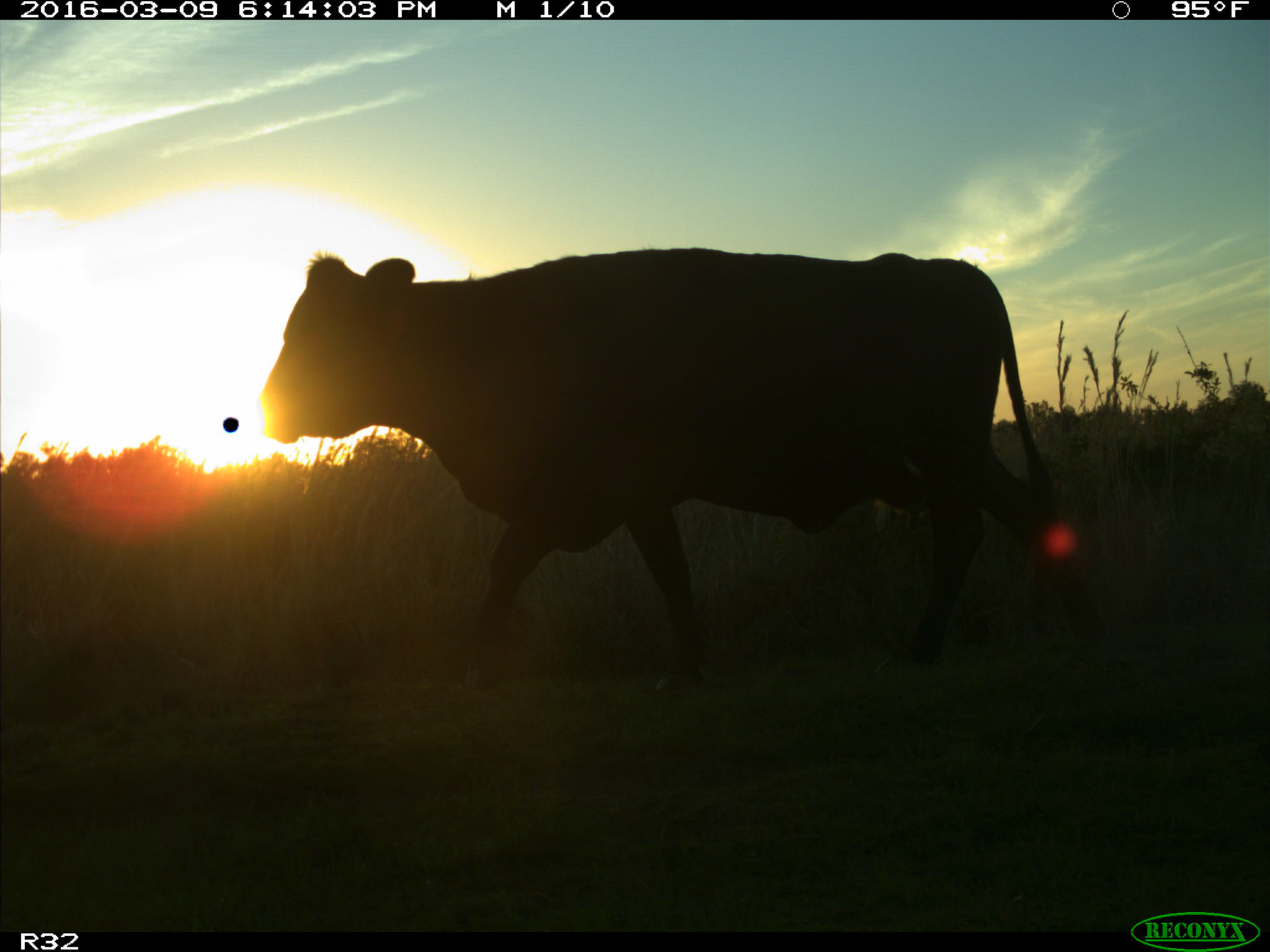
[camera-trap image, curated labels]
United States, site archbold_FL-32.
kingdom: Animalia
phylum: Chordata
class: Mammalia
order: Artiodactyla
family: Bovidae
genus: Bos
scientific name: Bos taurus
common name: domestic cow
Bos taurus (domestic cow).